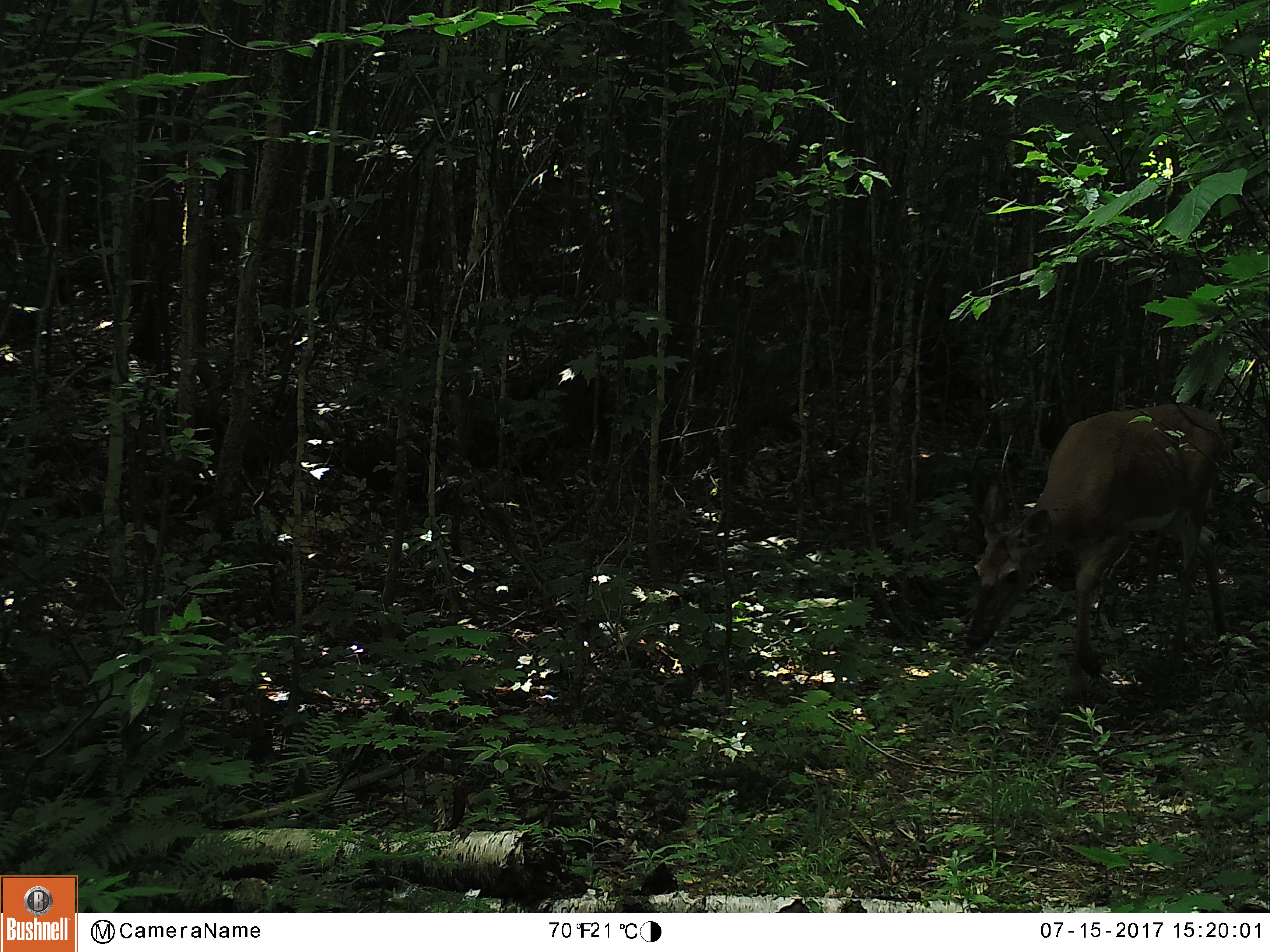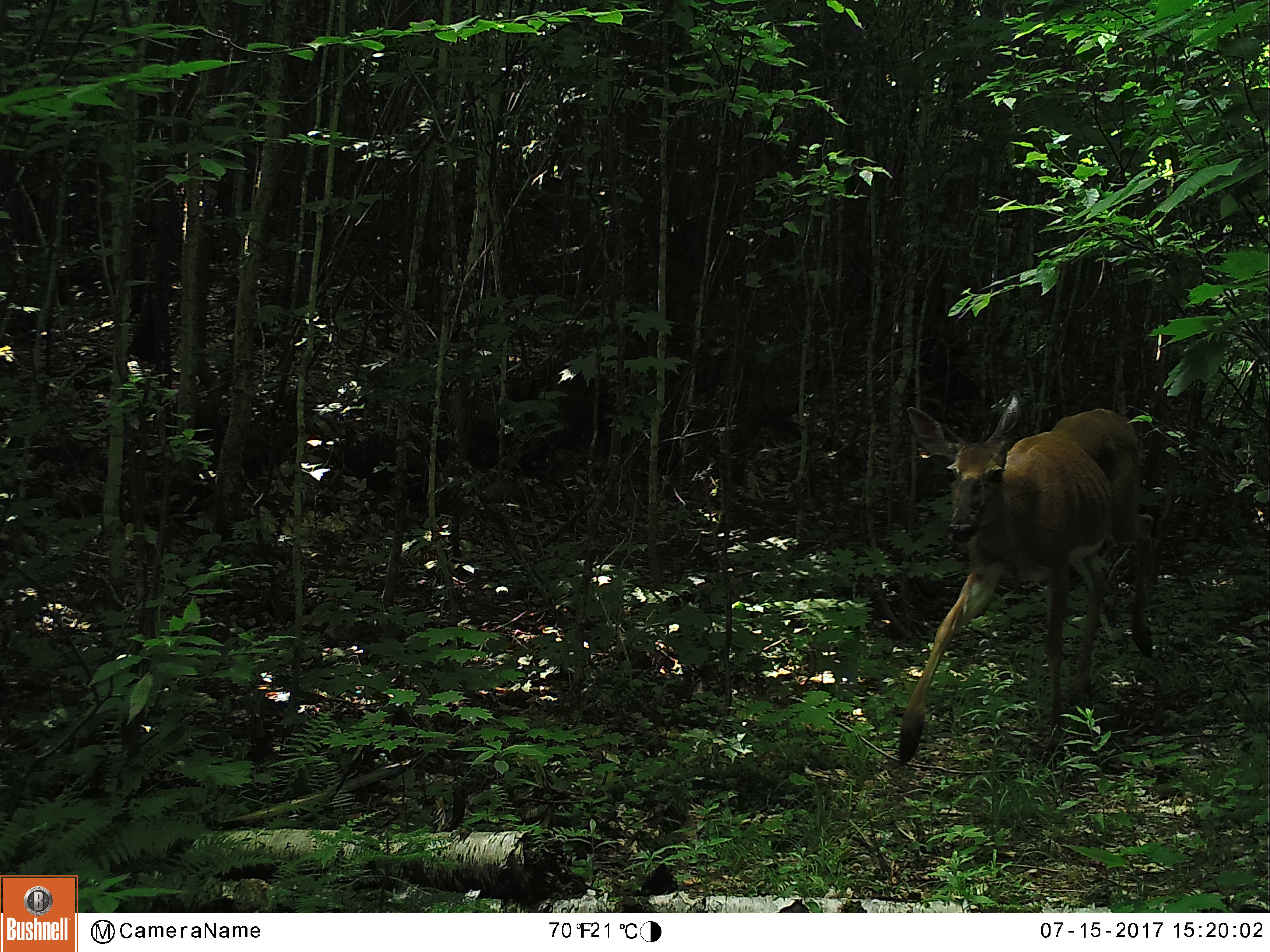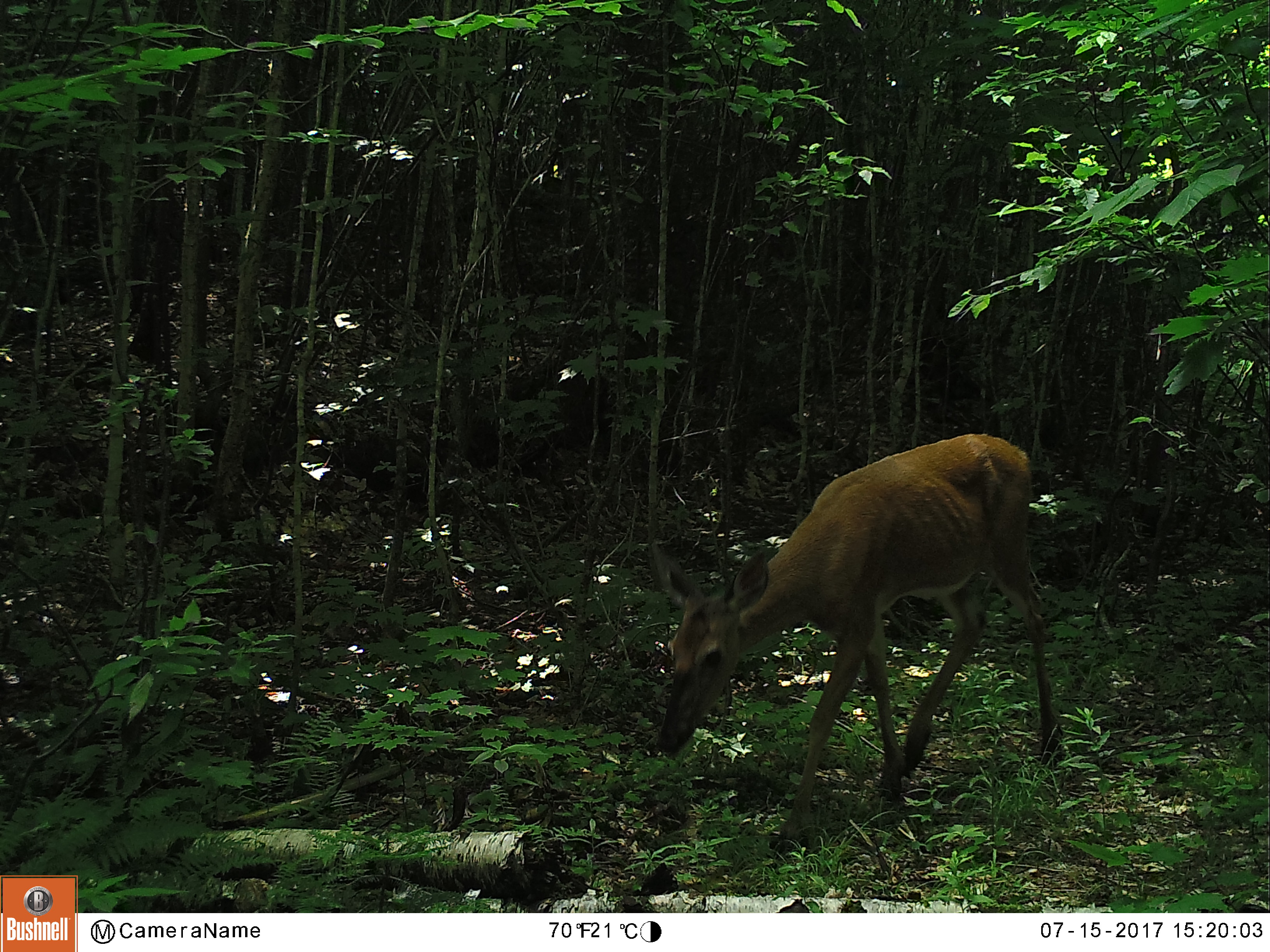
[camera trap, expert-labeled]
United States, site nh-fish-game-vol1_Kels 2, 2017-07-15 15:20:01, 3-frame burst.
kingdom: Animalia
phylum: Chordata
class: Mammalia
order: Artiodactyla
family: Cervidae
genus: Odocoileus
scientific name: Odocoileus virginianus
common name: white-tailed deer